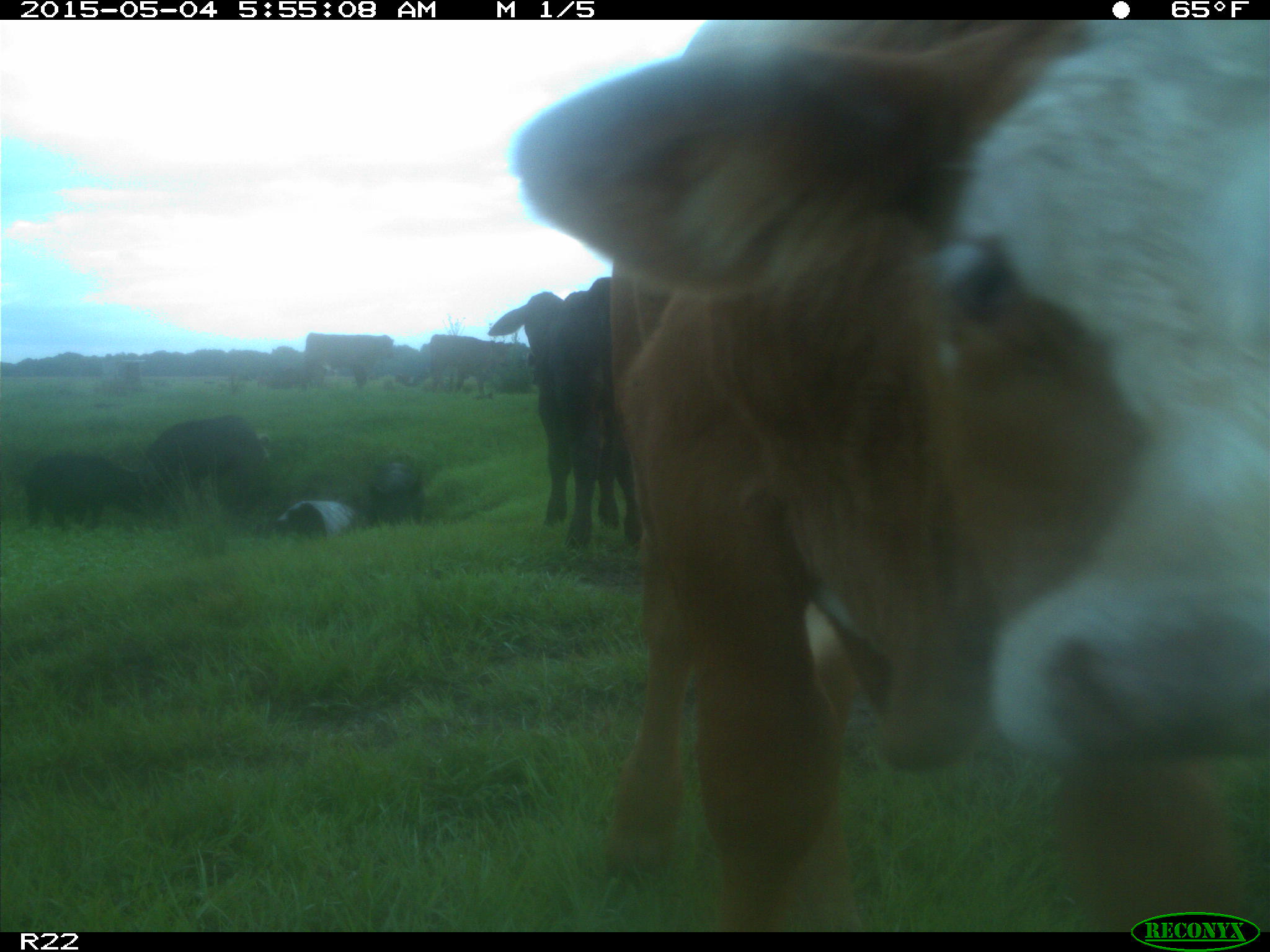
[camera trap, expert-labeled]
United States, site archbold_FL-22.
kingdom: Animalia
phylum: Chordata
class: Mammalia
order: Artiodactyla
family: Bovidae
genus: Bos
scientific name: Bos taurus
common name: domestic cow